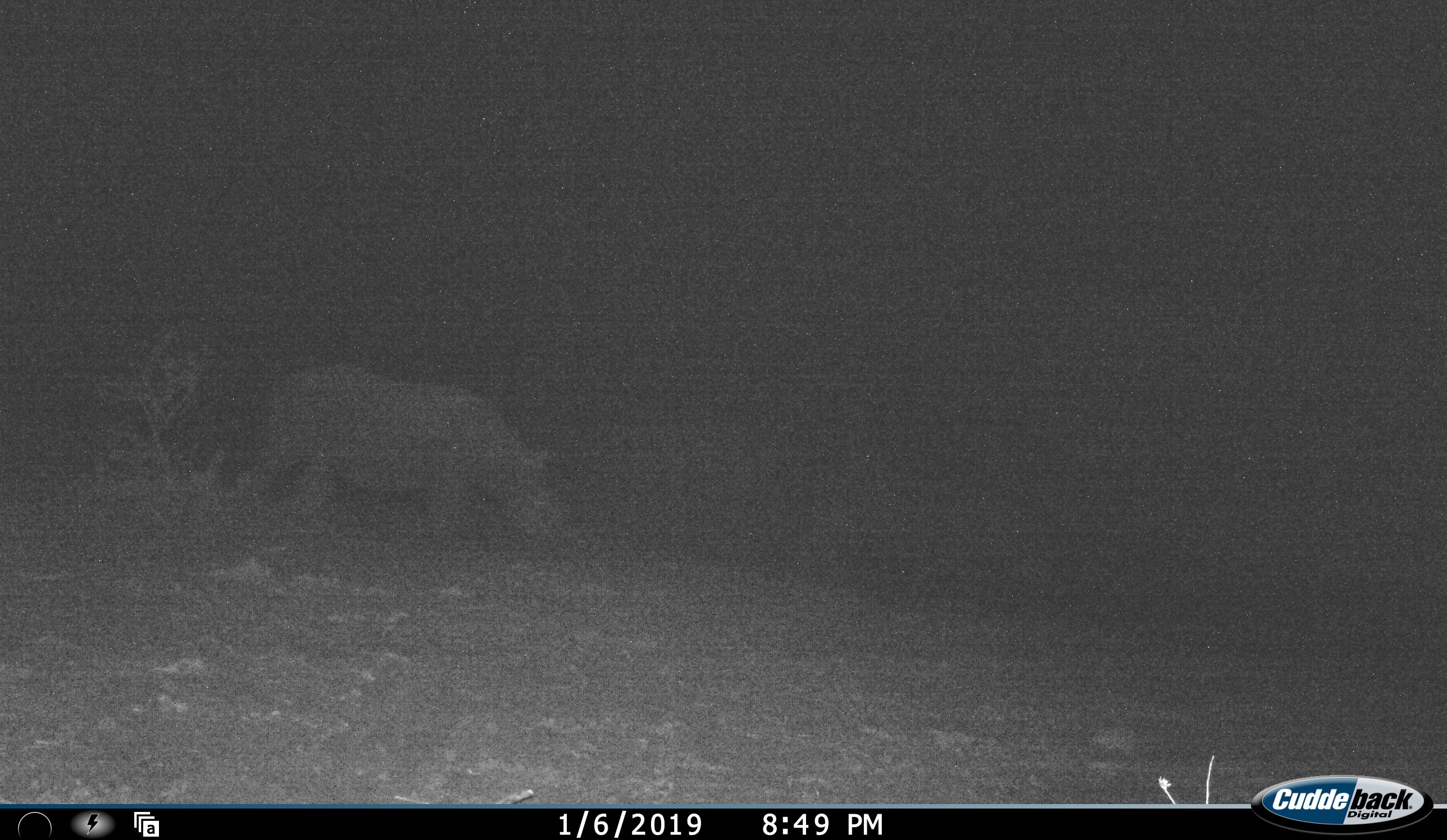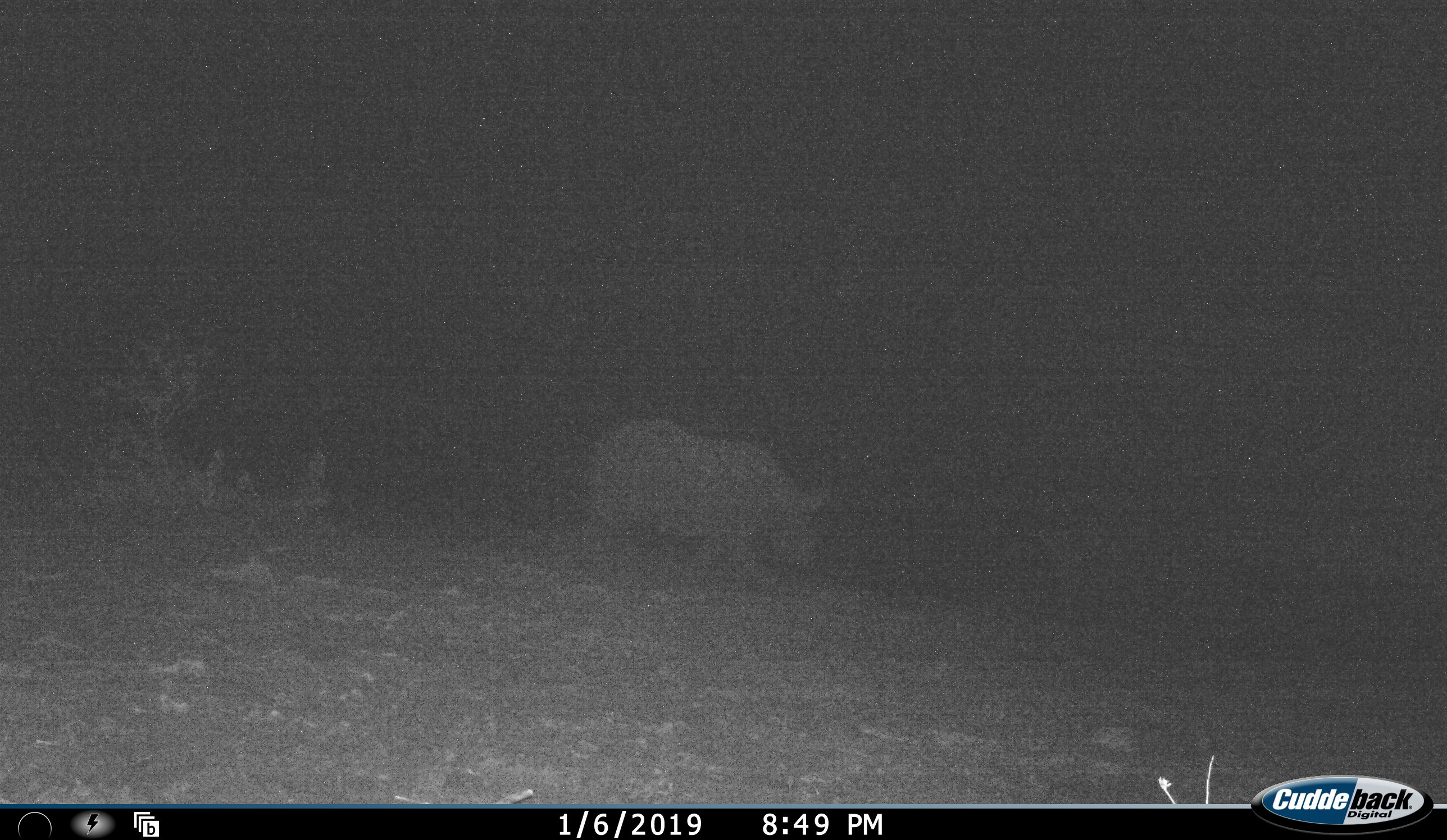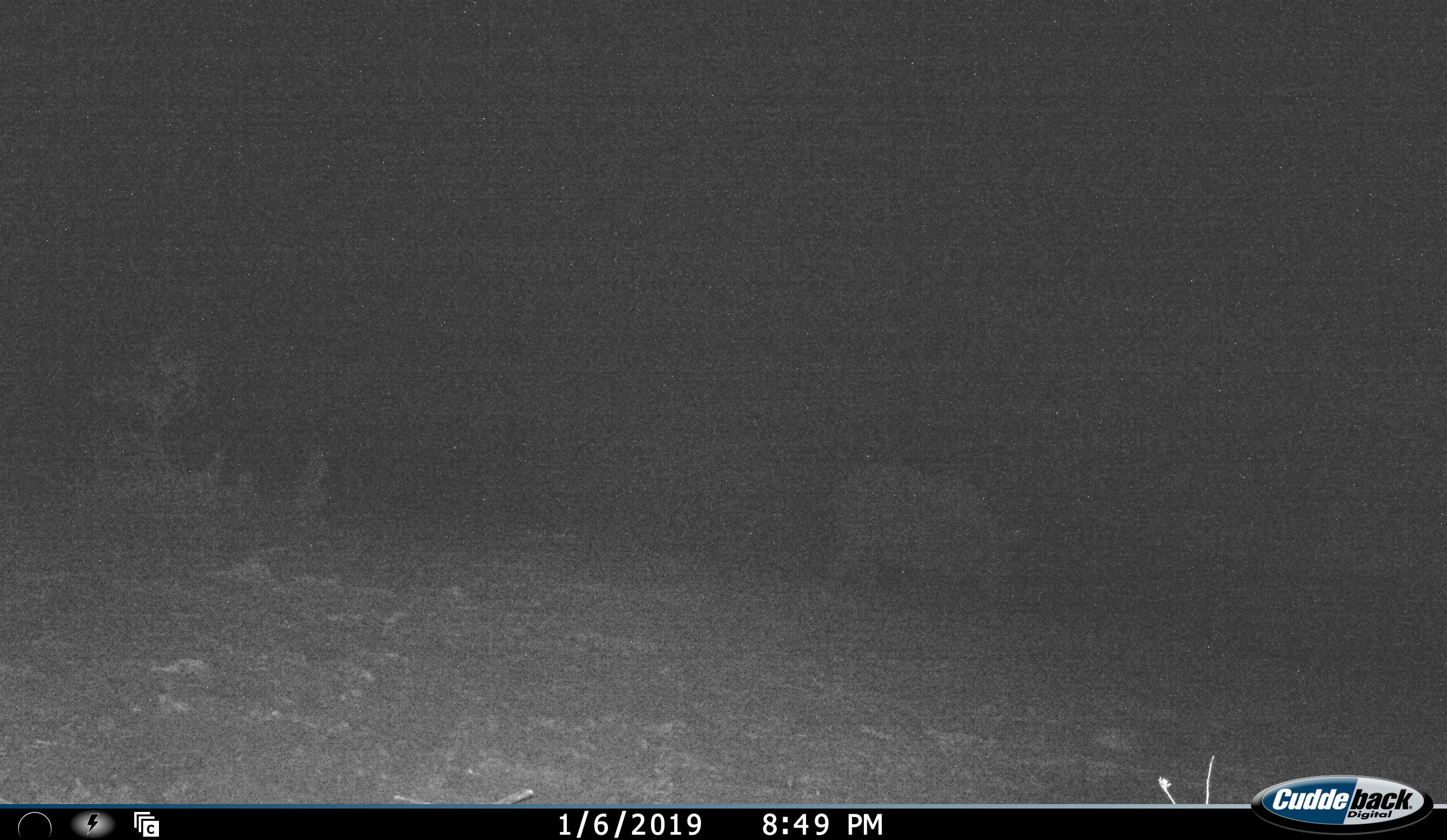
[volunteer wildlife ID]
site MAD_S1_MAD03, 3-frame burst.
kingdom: Animalia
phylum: Chordata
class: Mammalia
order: Perissodactyla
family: Rhinocerotidae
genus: Diceros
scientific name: Diceros bicornis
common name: black rhinoceros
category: rhinocerosblack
Rhinocerosblack (black rhinoceros) (Diceros bicornis), count 1. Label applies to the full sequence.